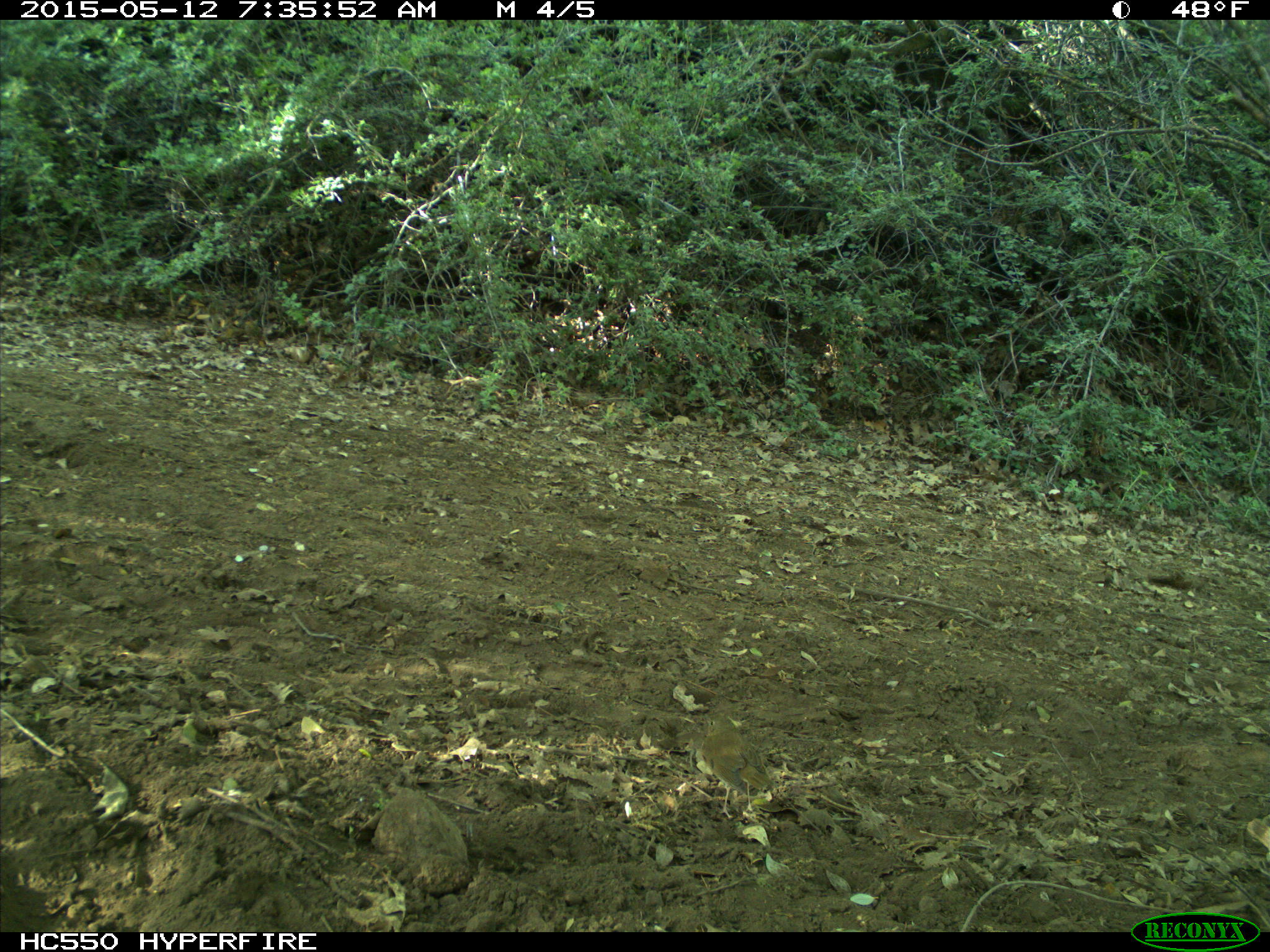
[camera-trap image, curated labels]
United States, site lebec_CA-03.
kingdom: Animalia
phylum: Chordata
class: Aves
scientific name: Aves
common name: birds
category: unidentified bird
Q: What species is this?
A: Unidentified bird (birds) (Aves).